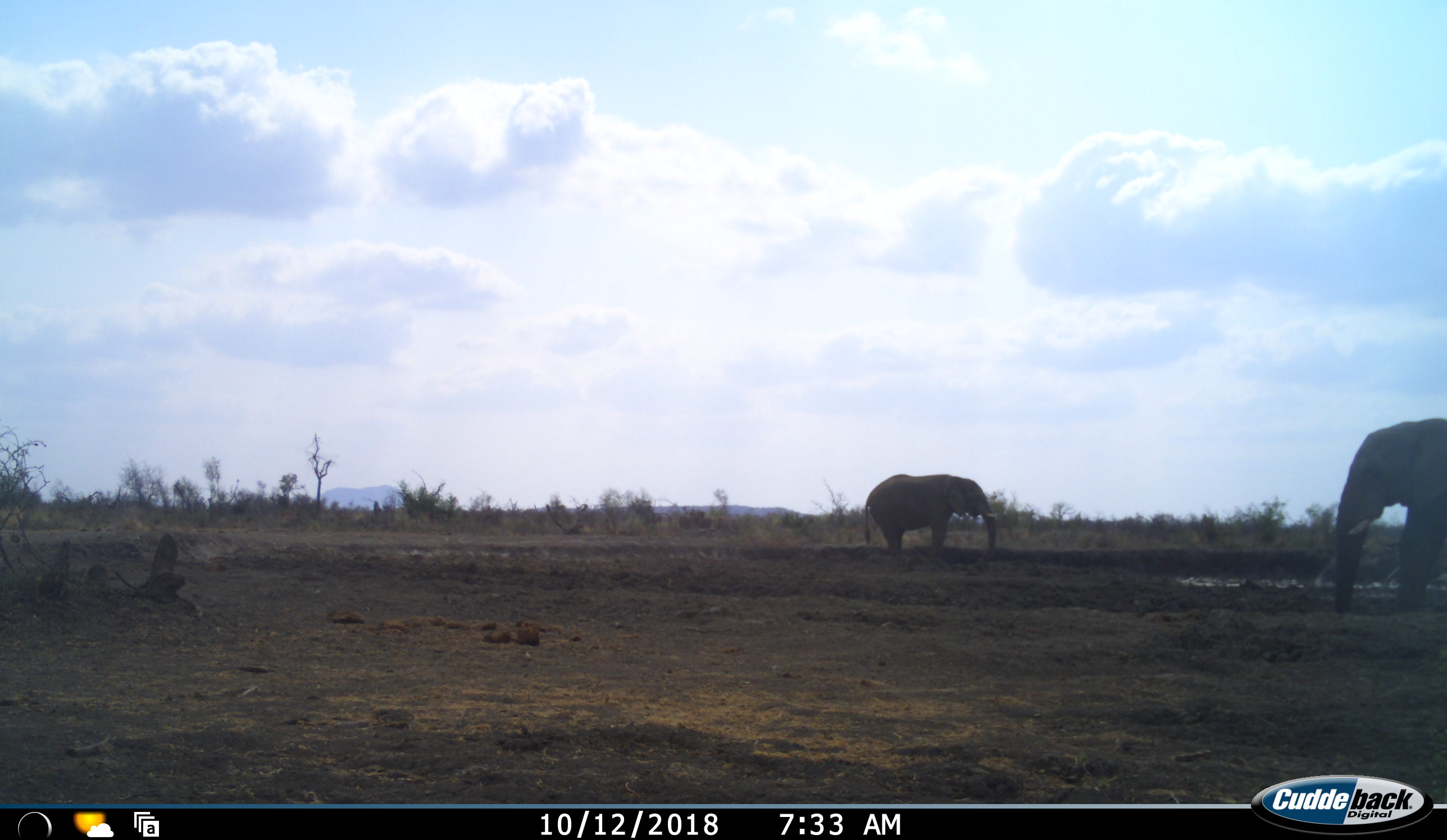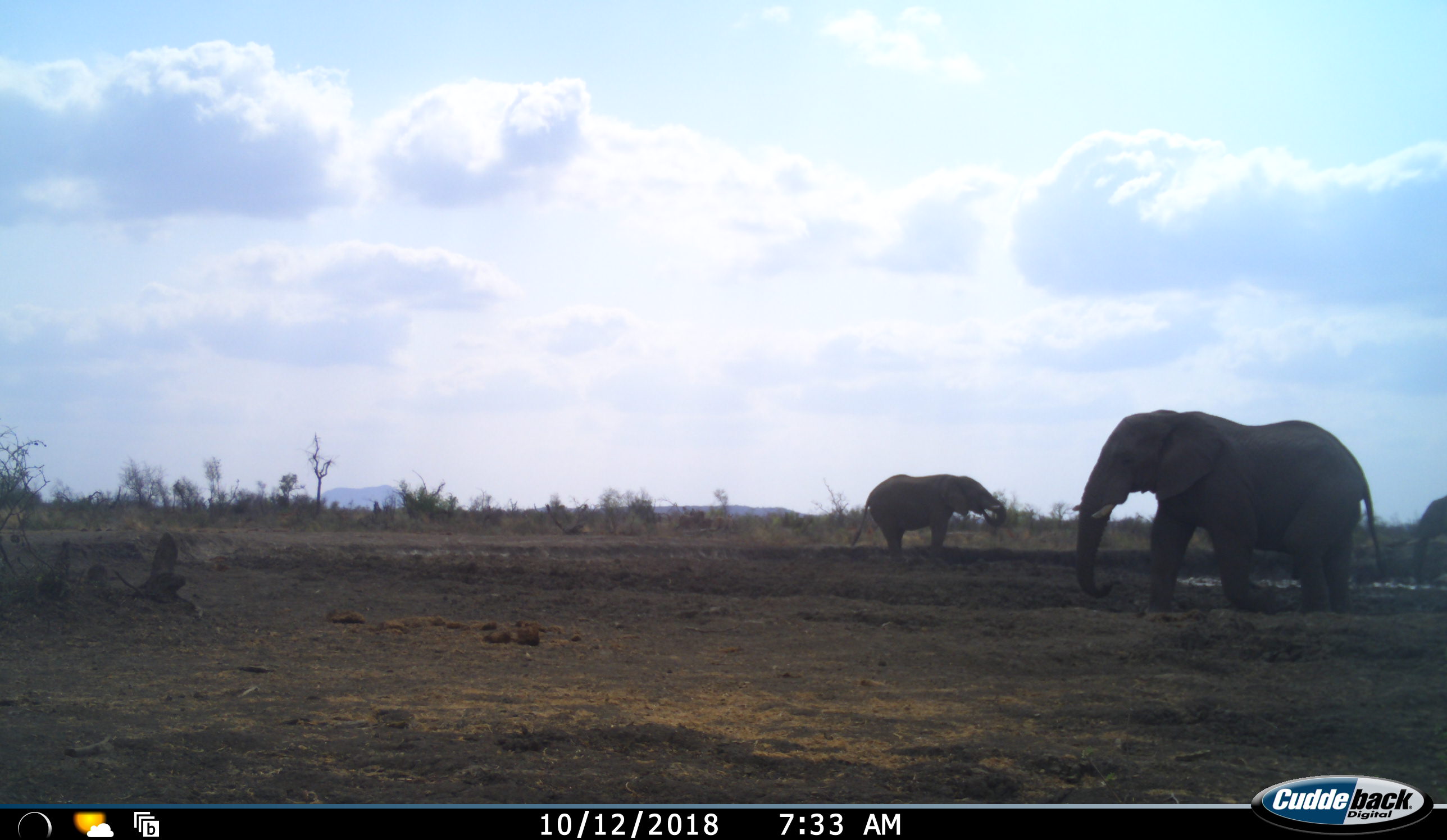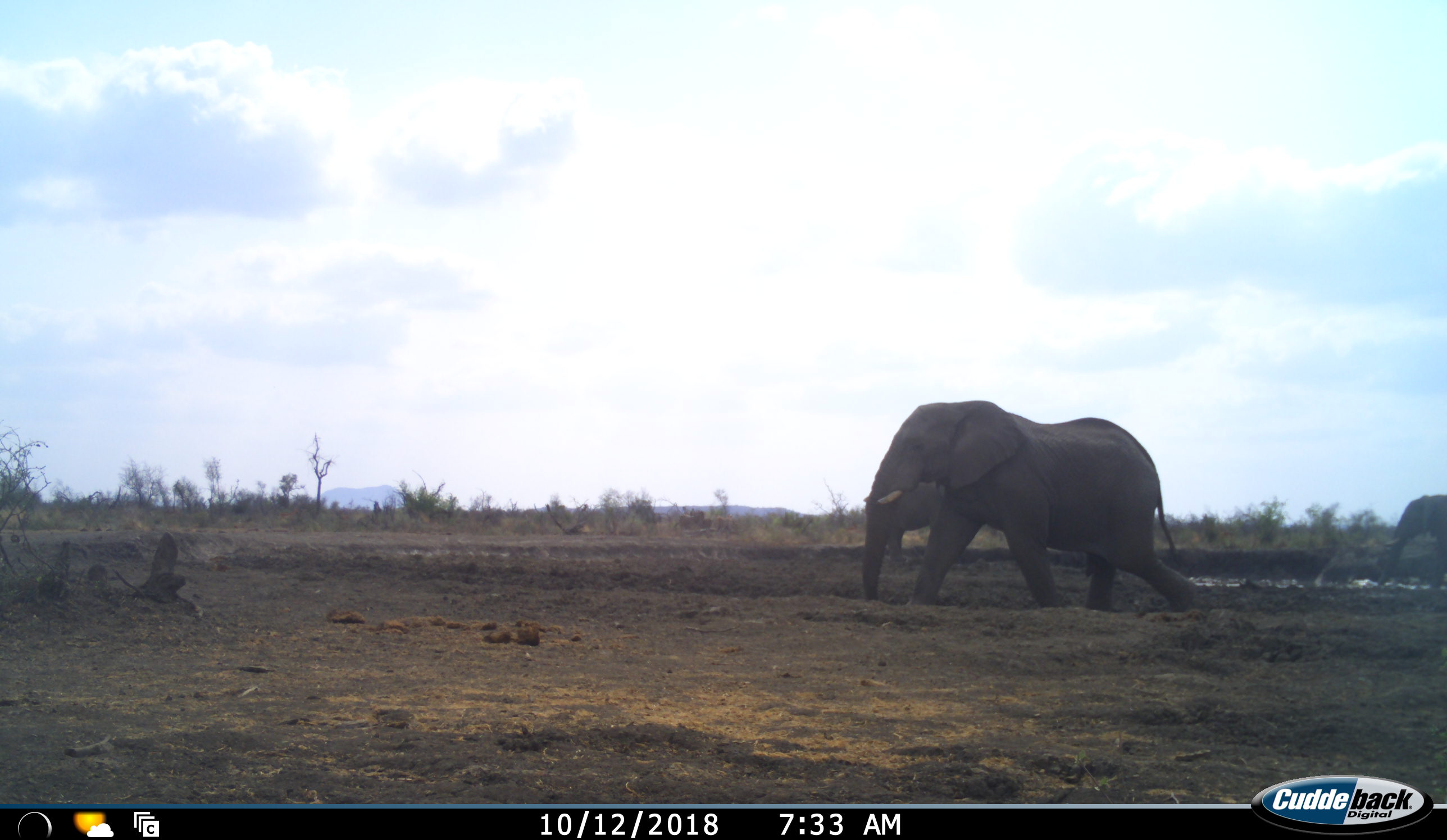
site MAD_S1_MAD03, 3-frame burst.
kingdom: Animalia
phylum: Chordata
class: Mammalia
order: Proboscidea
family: Elephantidae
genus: Loxodonta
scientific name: Loxodonta africana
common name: african bush elephant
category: elephant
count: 3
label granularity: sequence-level